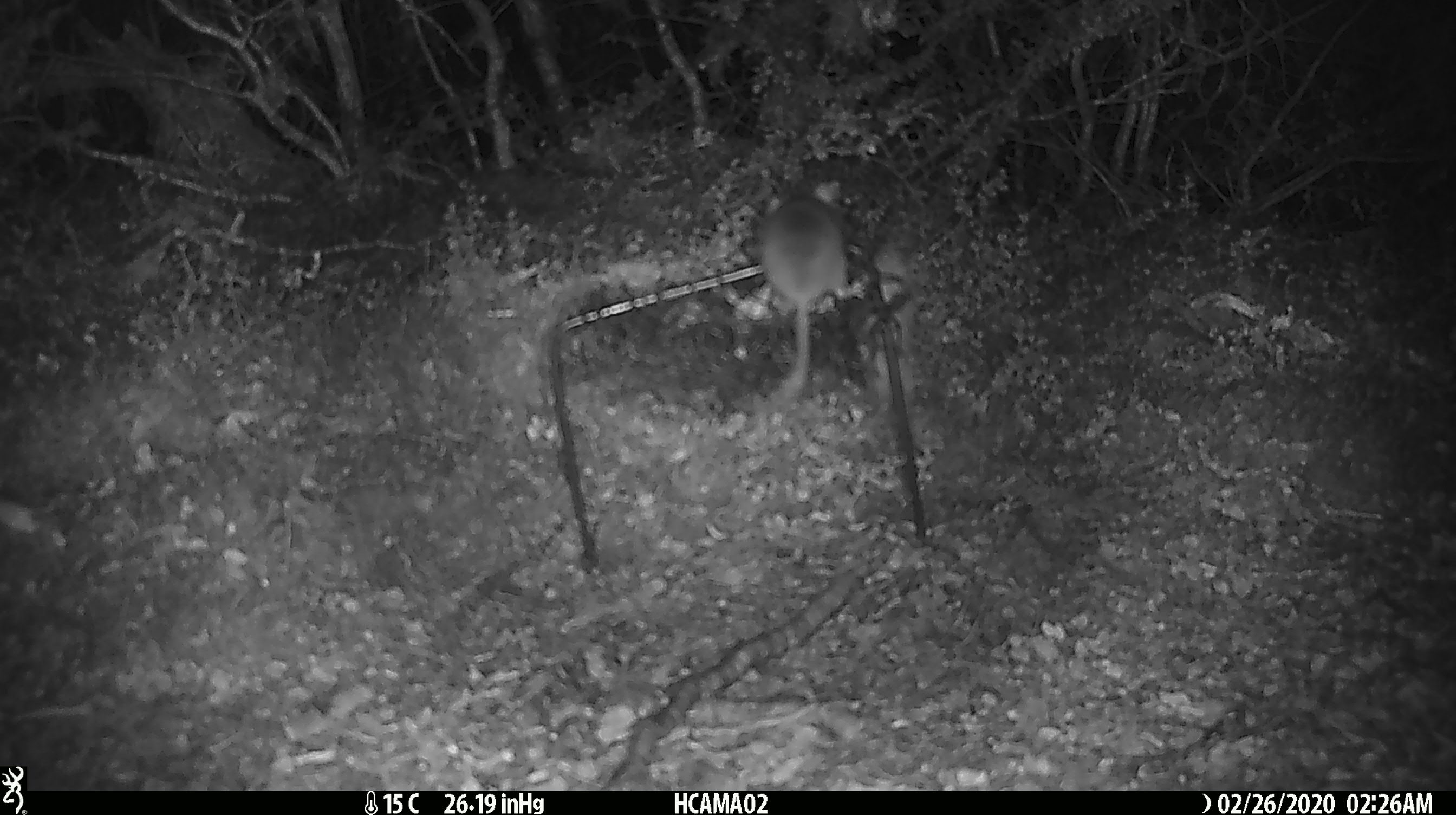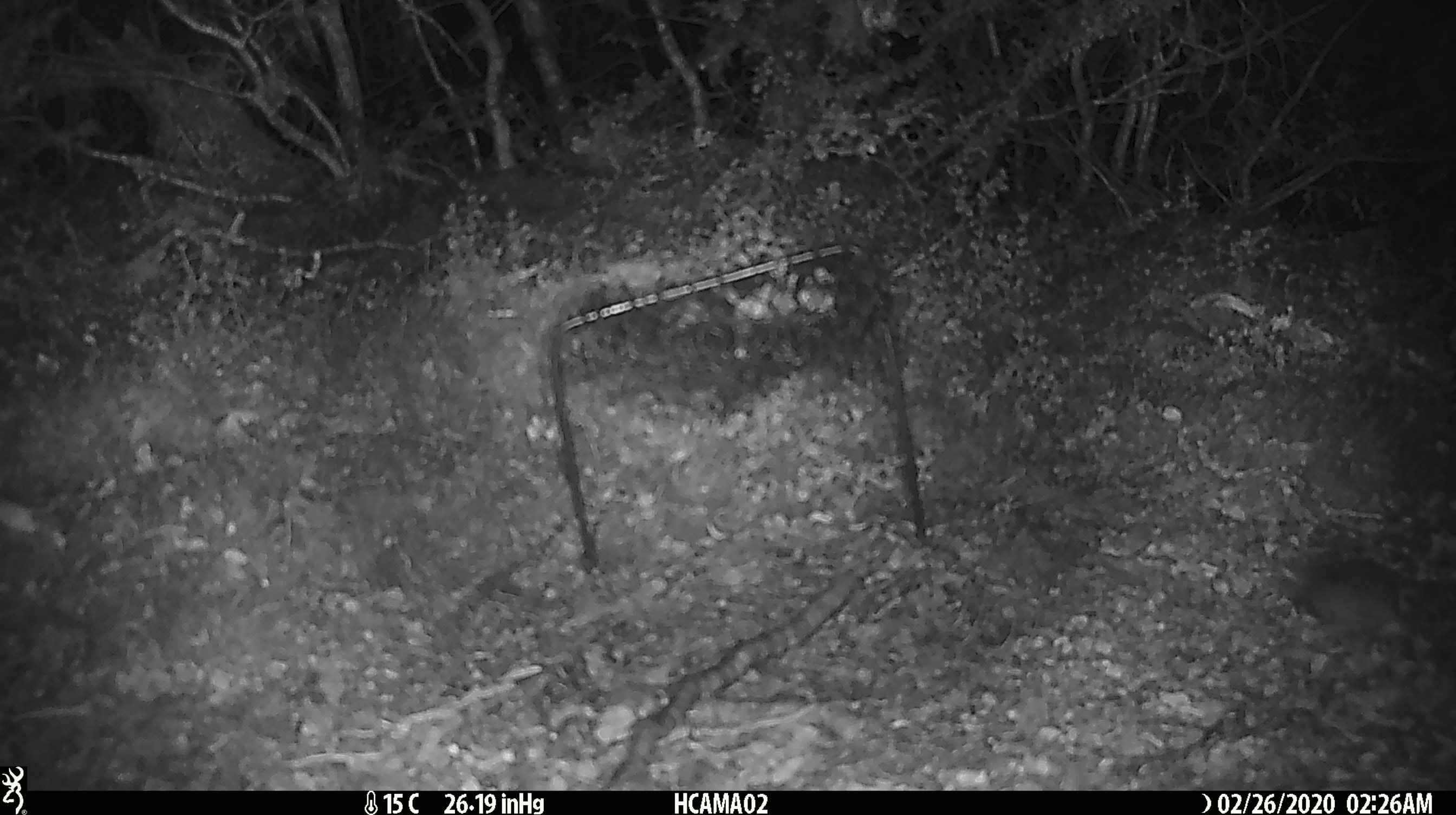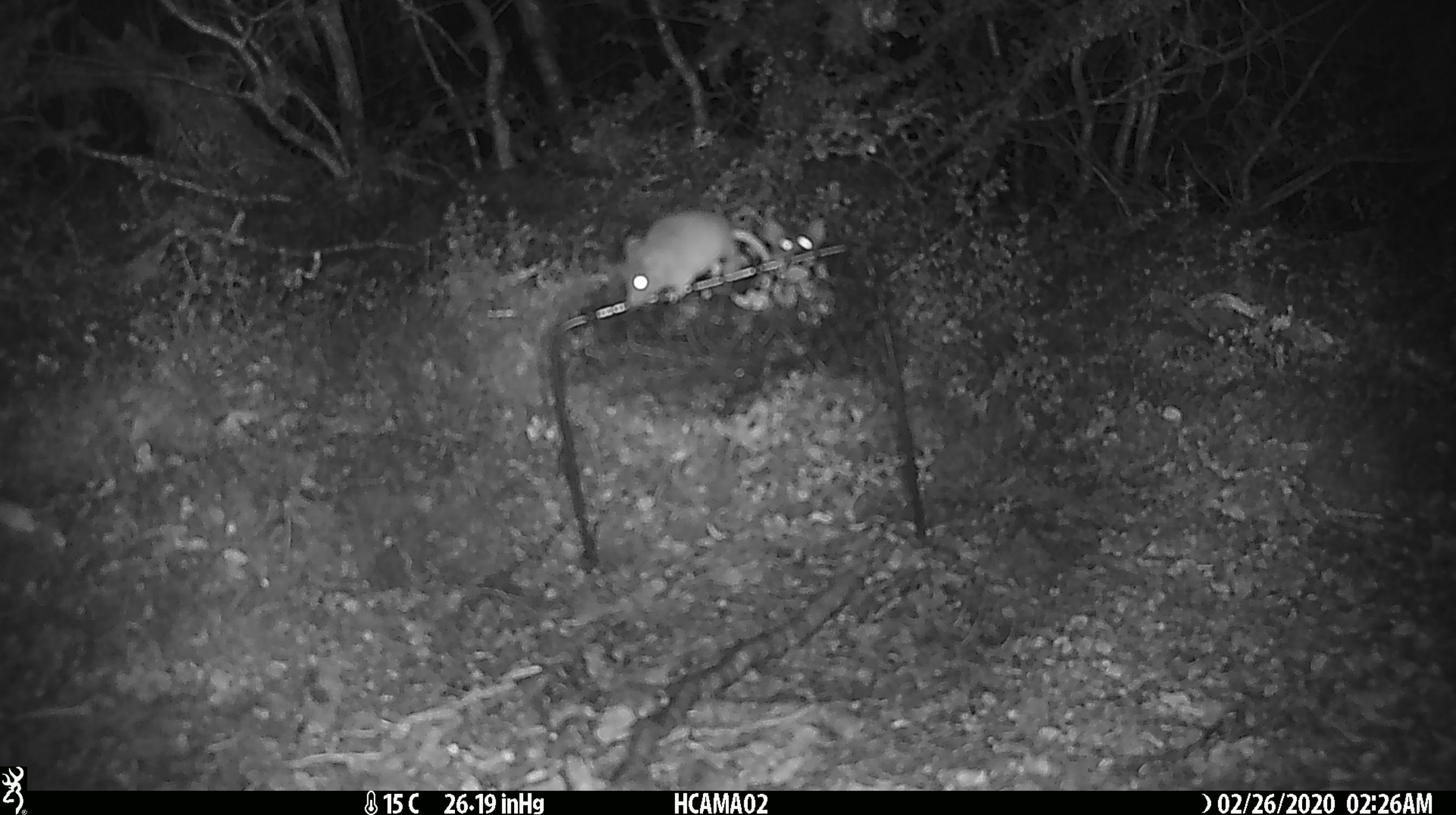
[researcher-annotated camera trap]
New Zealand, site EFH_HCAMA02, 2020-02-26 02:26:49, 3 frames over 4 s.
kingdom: Animalia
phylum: Chordata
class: Mammalia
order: Rodentia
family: Muridae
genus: Mus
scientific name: Mus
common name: mouse